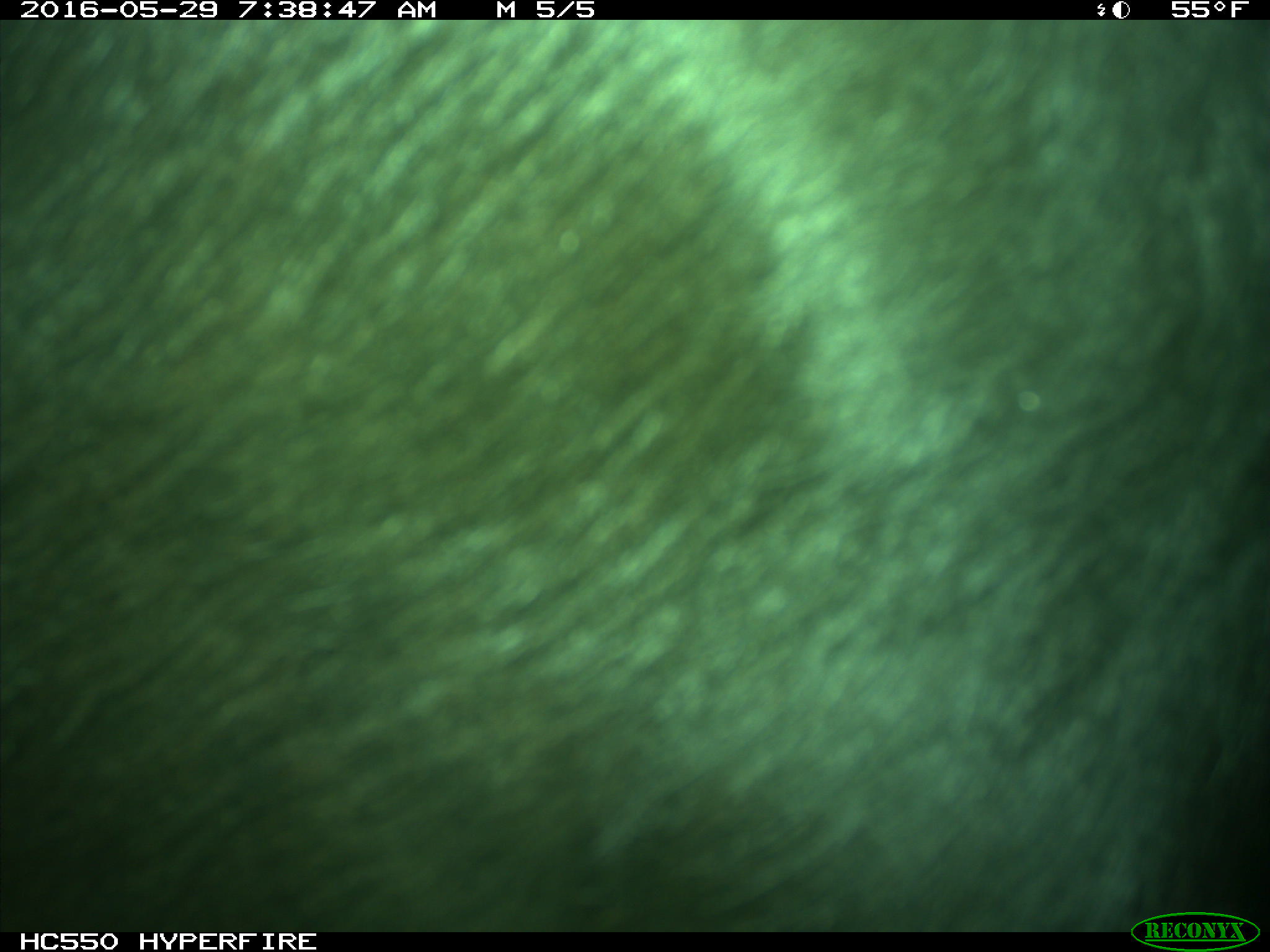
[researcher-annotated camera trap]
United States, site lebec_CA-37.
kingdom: Animalia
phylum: Chordata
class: Mammalia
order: Artiodactyla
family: Bovidae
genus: Bos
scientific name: Bos taurus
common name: domestic cow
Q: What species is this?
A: Bos taurus (domestic cow).